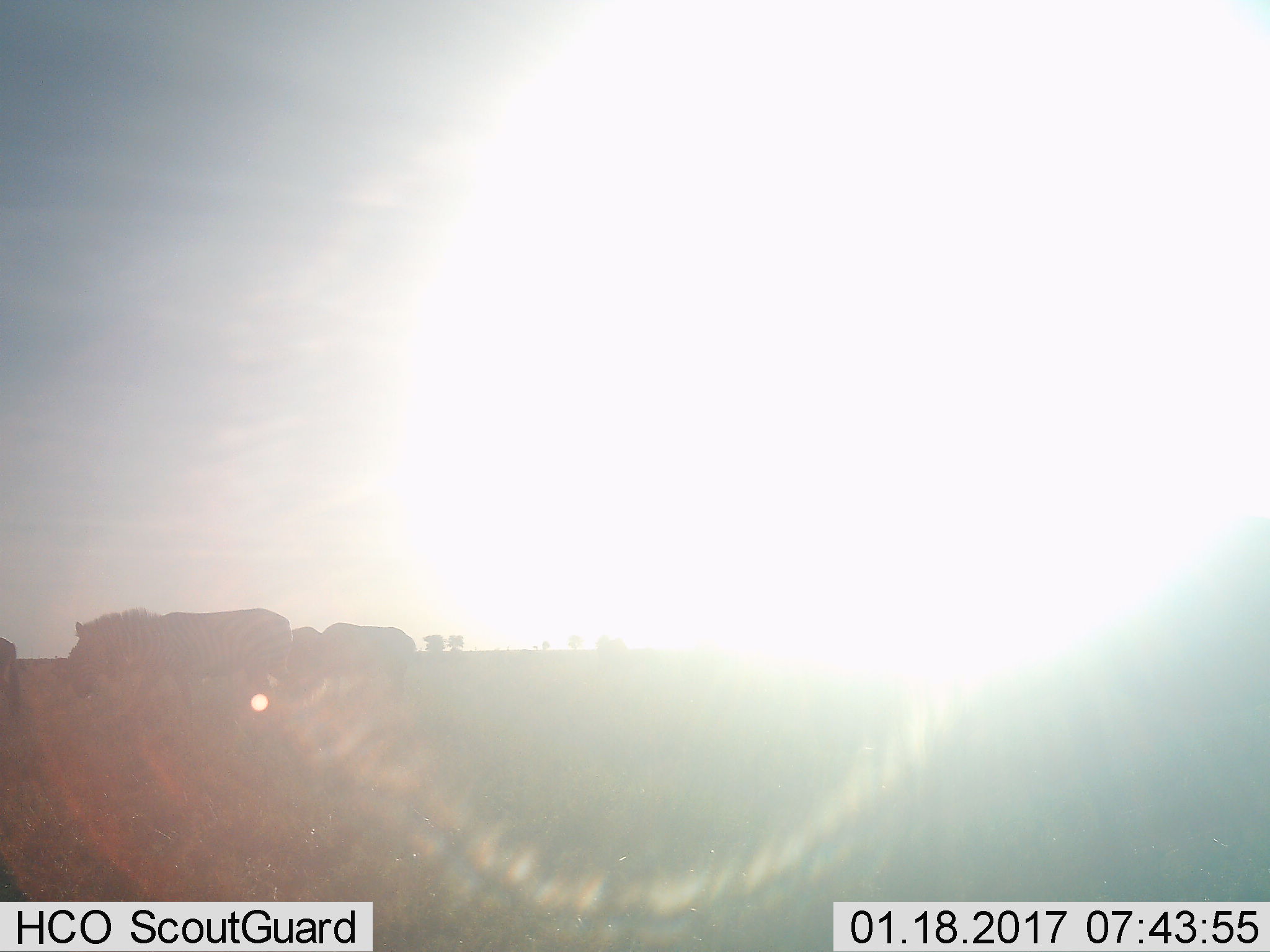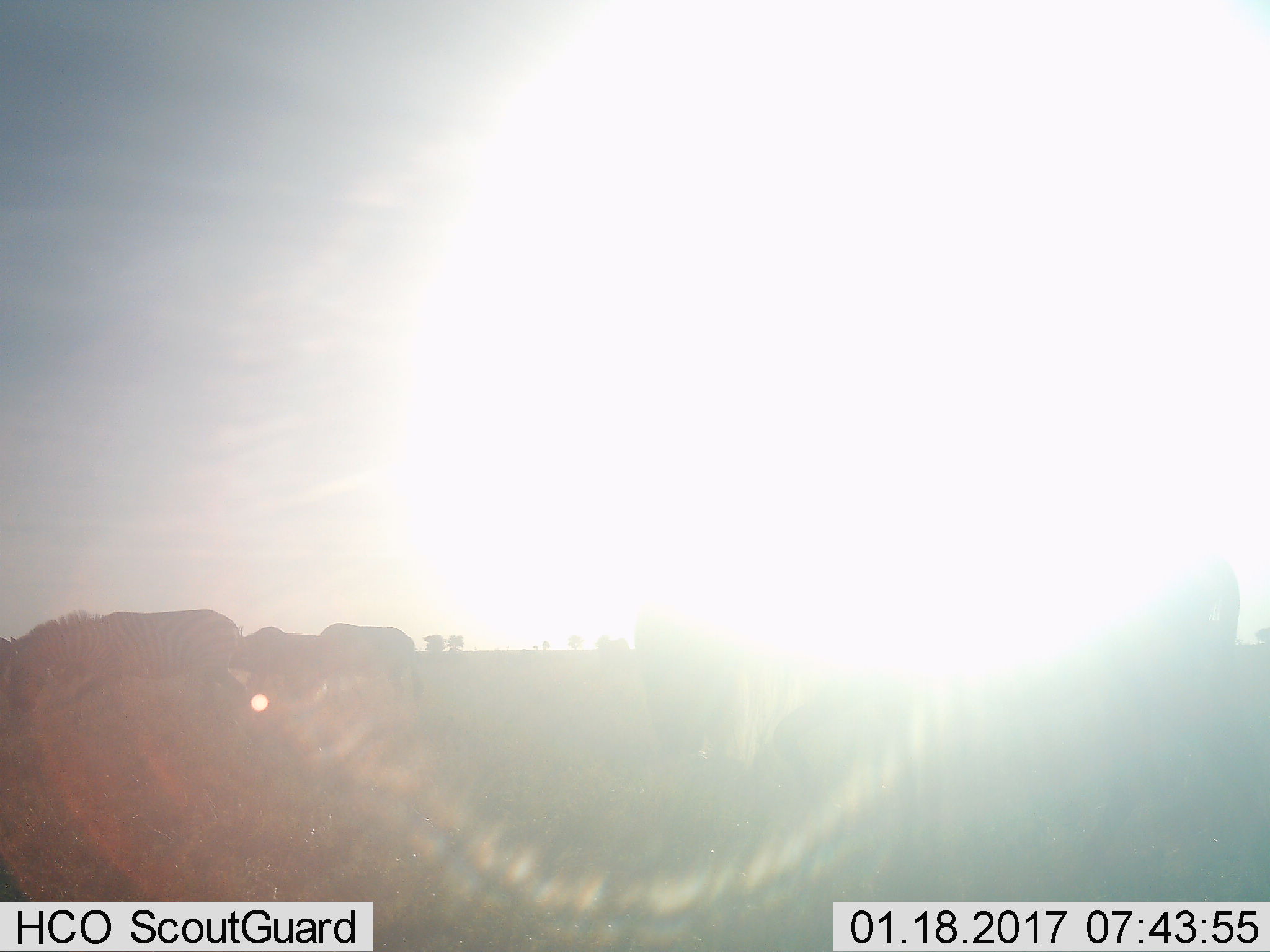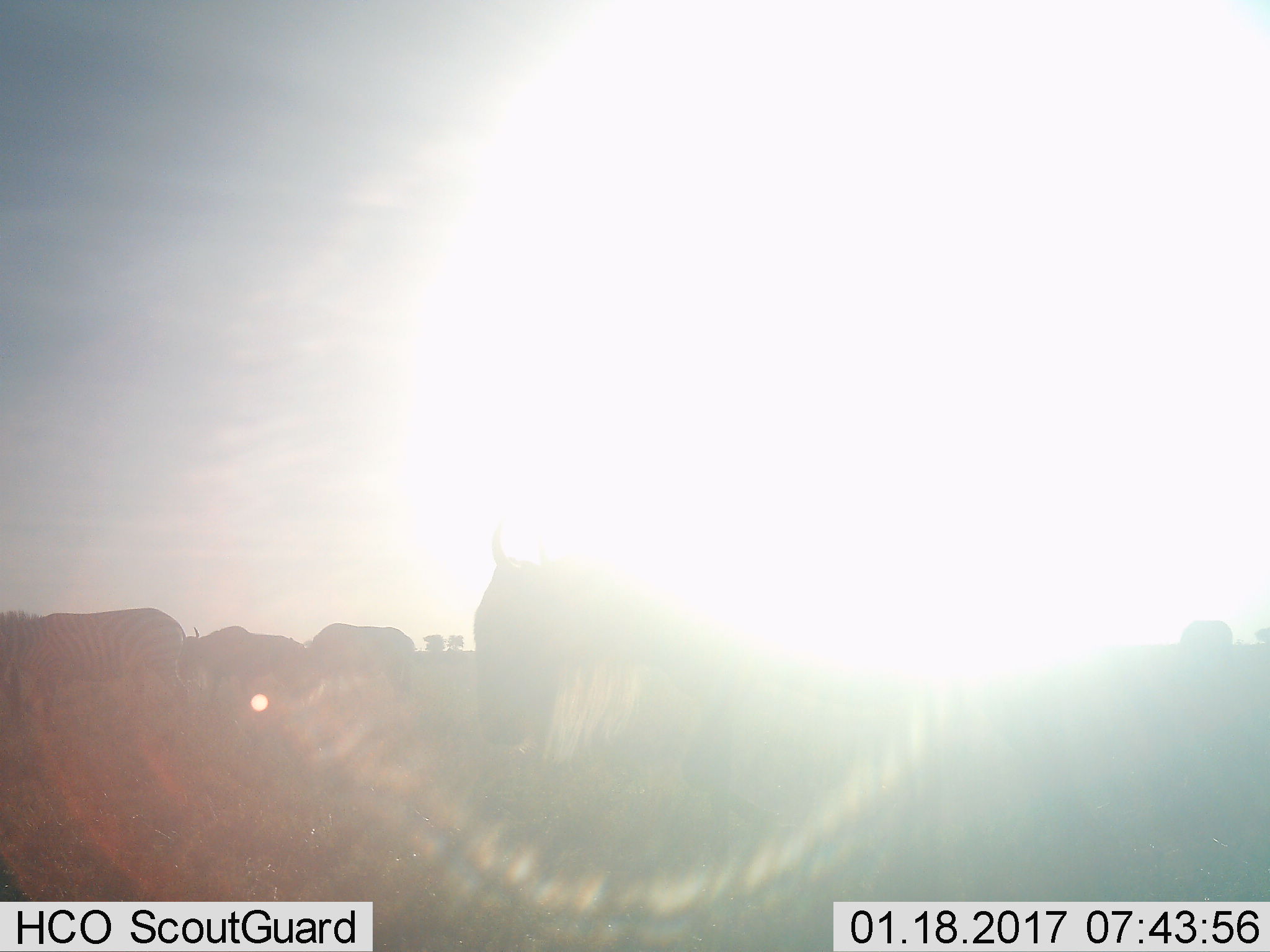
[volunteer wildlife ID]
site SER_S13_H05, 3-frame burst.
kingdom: Animalia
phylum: Chordata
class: Mammalia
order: Perissodactyla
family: Equidae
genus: Equus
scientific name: Equus quagga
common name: plains zebra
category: zebraplains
Zebraplains (plains zebra) (Equus quagga), count 3. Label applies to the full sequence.